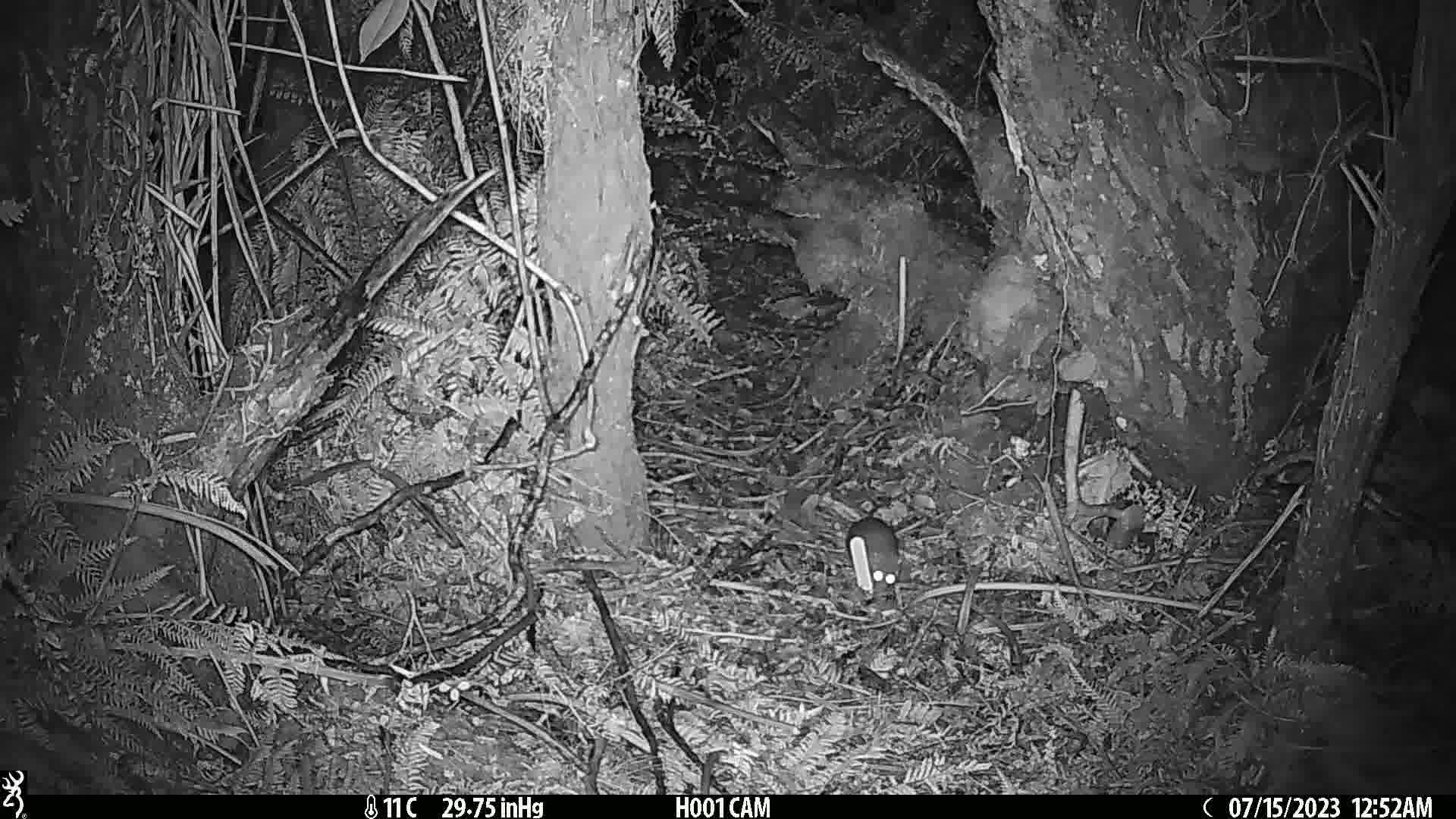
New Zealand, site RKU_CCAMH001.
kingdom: Animalia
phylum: Chordata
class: Mammalia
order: Rodentia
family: Muridae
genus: Rattus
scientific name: Rattus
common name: rat